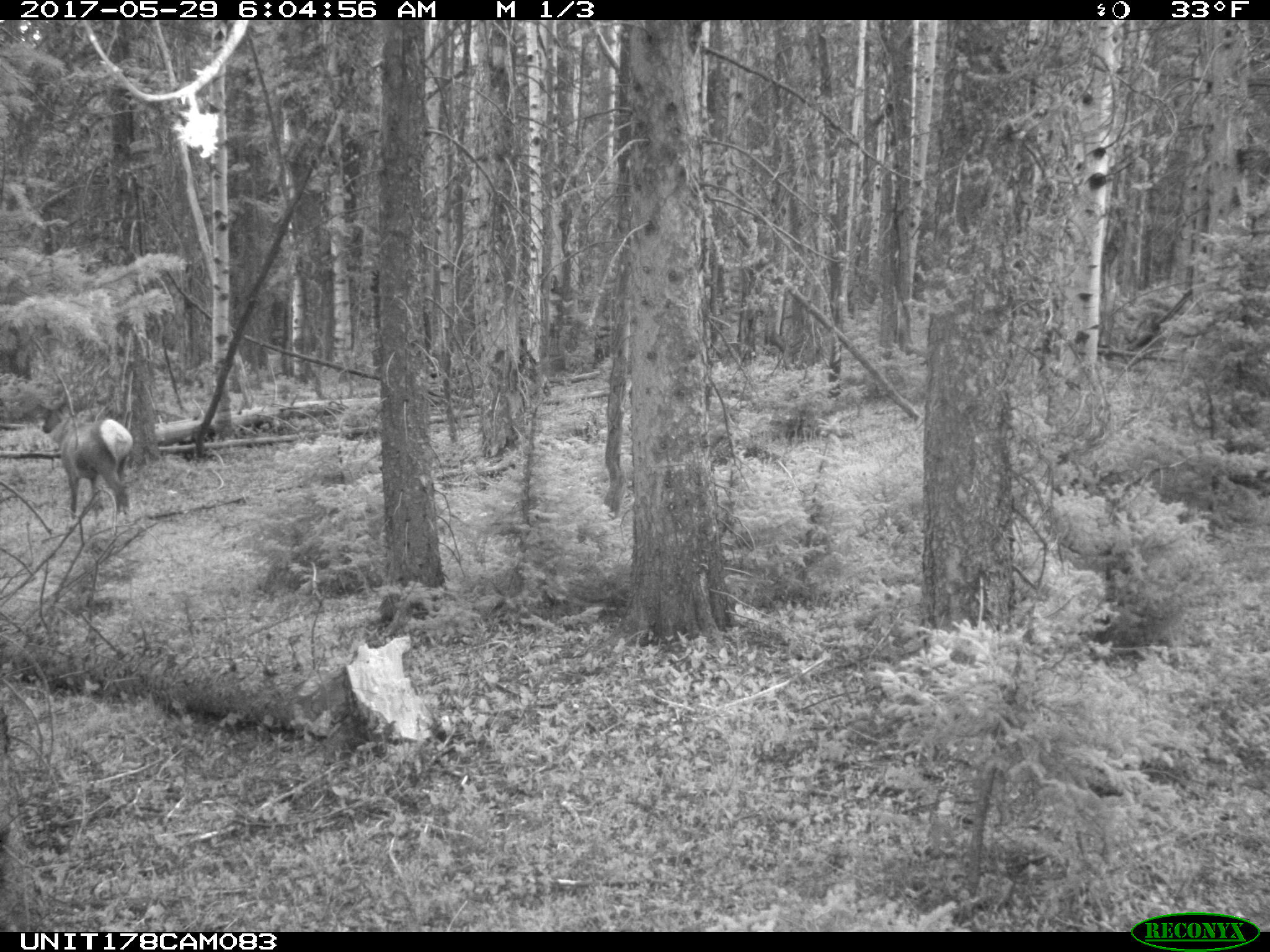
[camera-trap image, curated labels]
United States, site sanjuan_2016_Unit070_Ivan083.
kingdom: Animalia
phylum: Chordata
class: Mammalia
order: Artiodactyla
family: Cervidae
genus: Cervus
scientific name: Cervus elaphus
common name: red deer